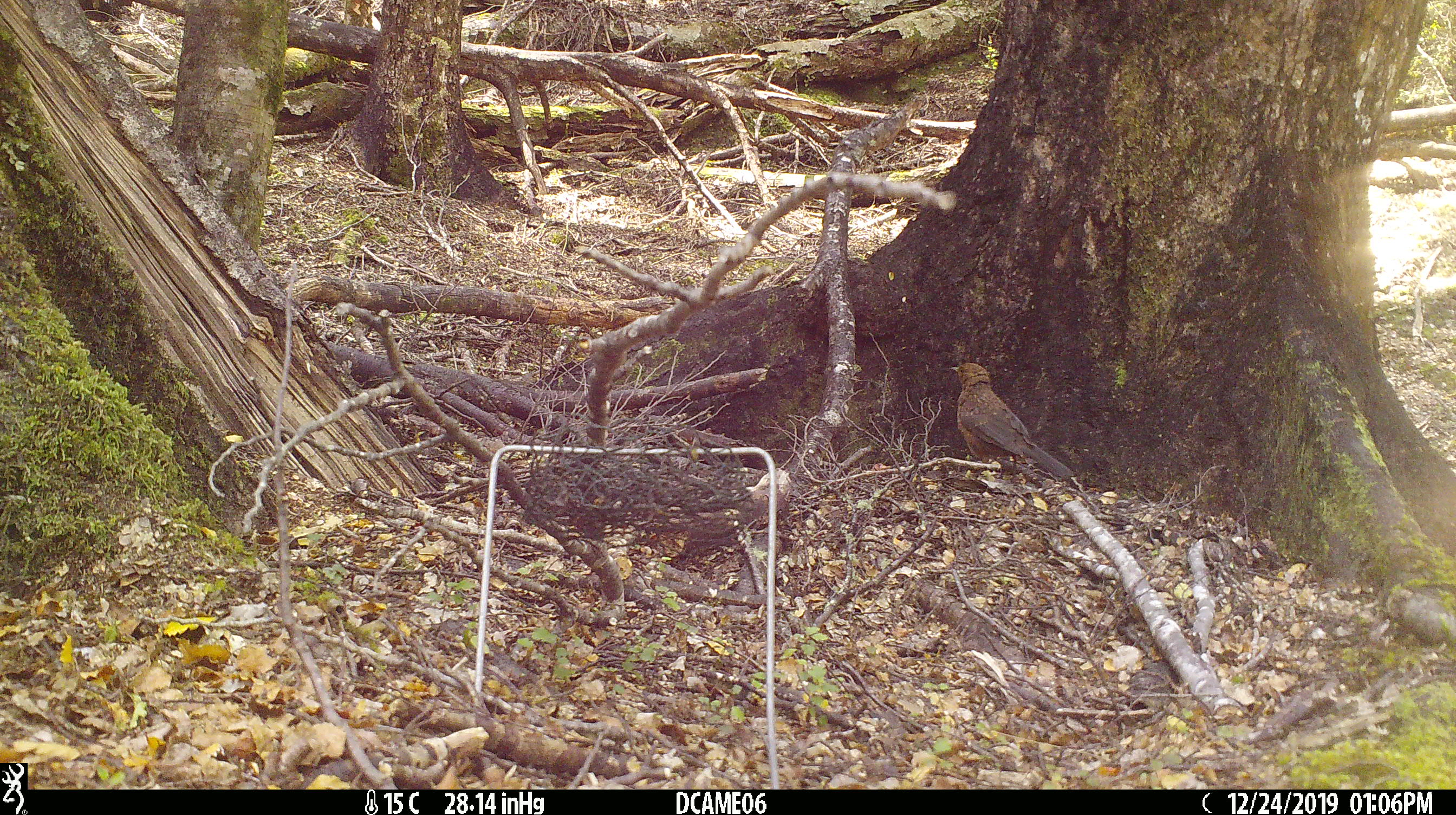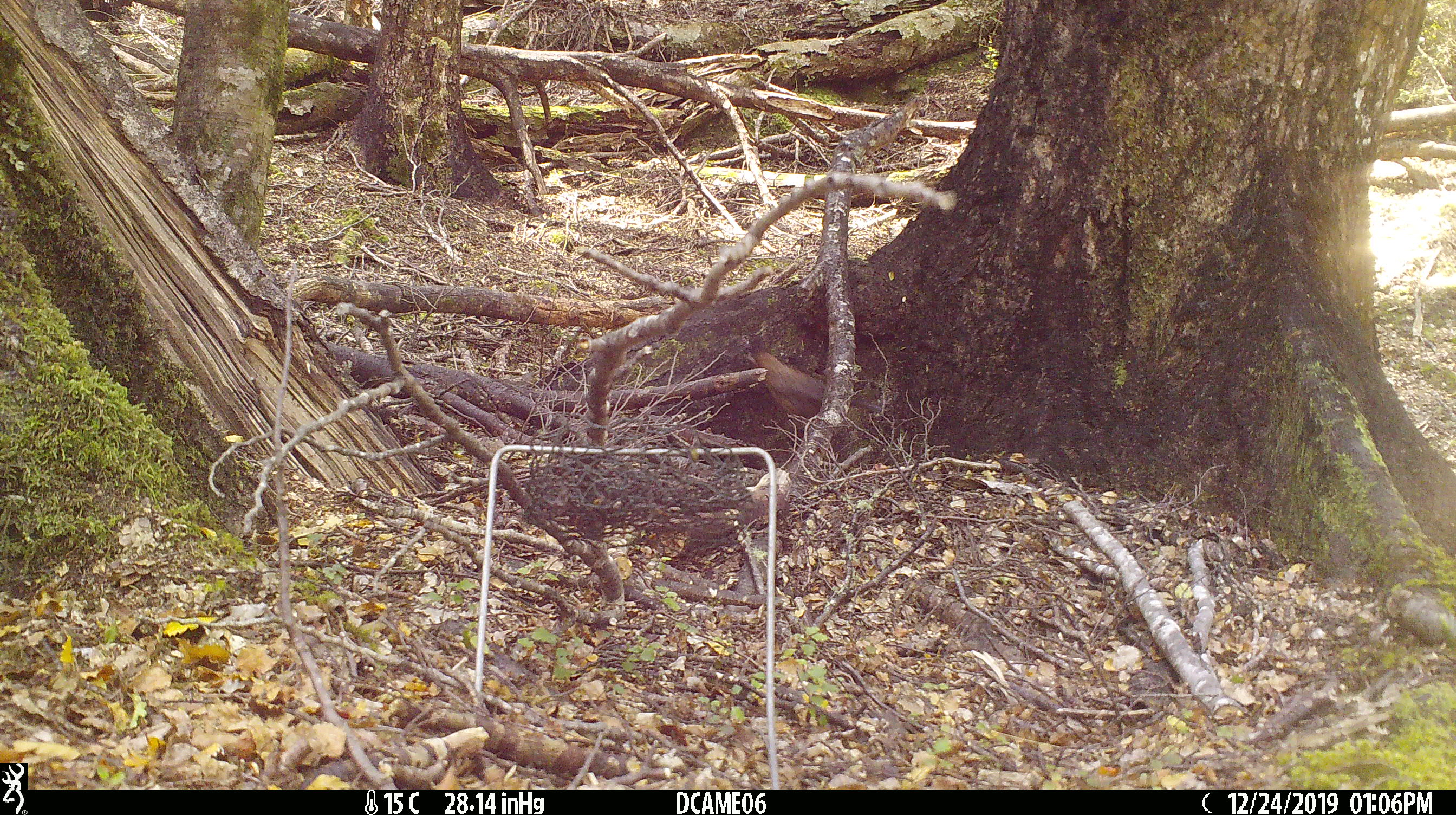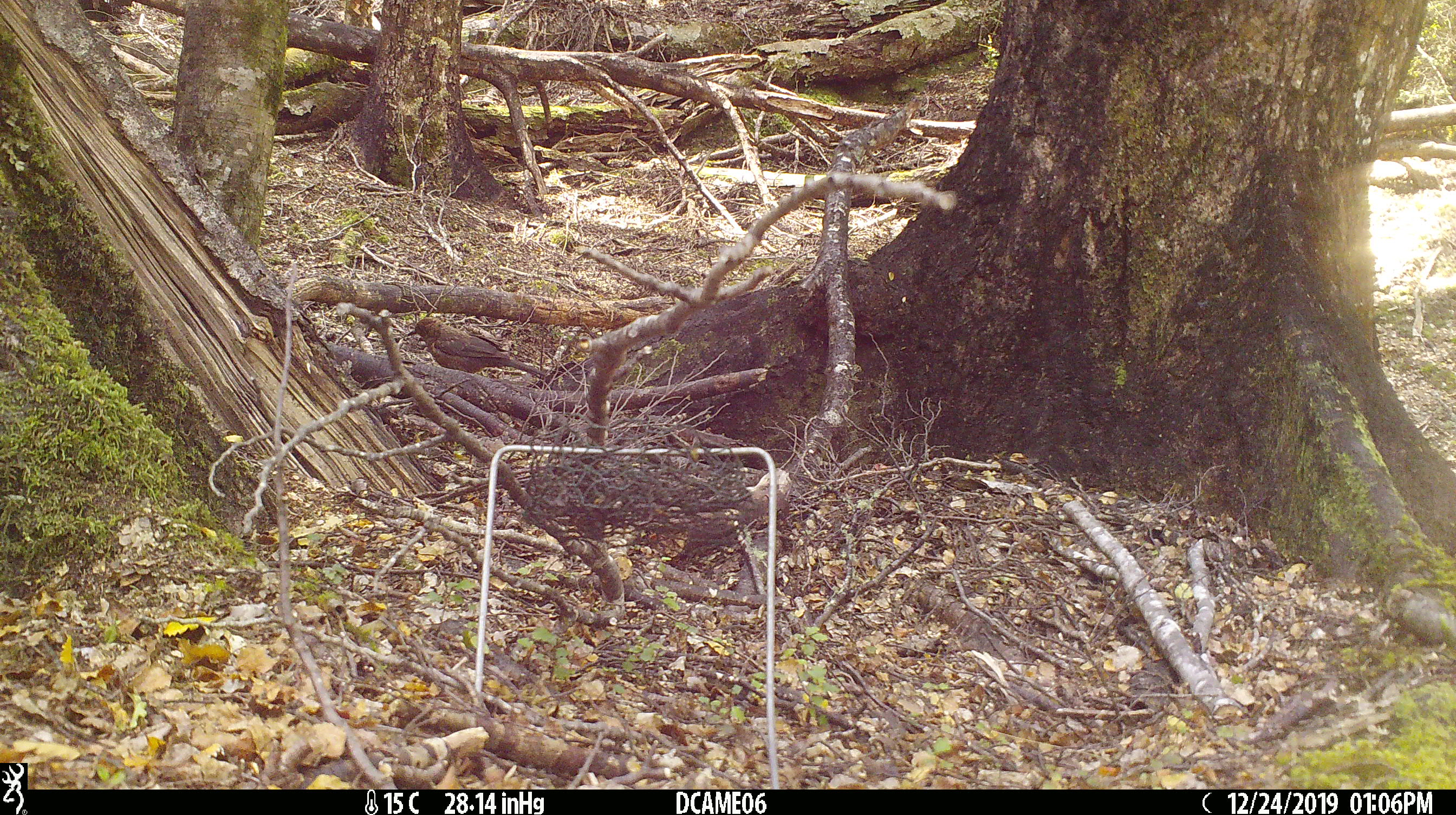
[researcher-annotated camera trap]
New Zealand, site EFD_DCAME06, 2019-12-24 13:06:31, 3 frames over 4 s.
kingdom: Animalia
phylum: Chordata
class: Aves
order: Passeriformes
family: Turdidae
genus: Turdus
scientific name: Turdus merula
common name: eurasian blackbird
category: blackbird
Blackbird (eurasian blackbird) (Turdus merula).